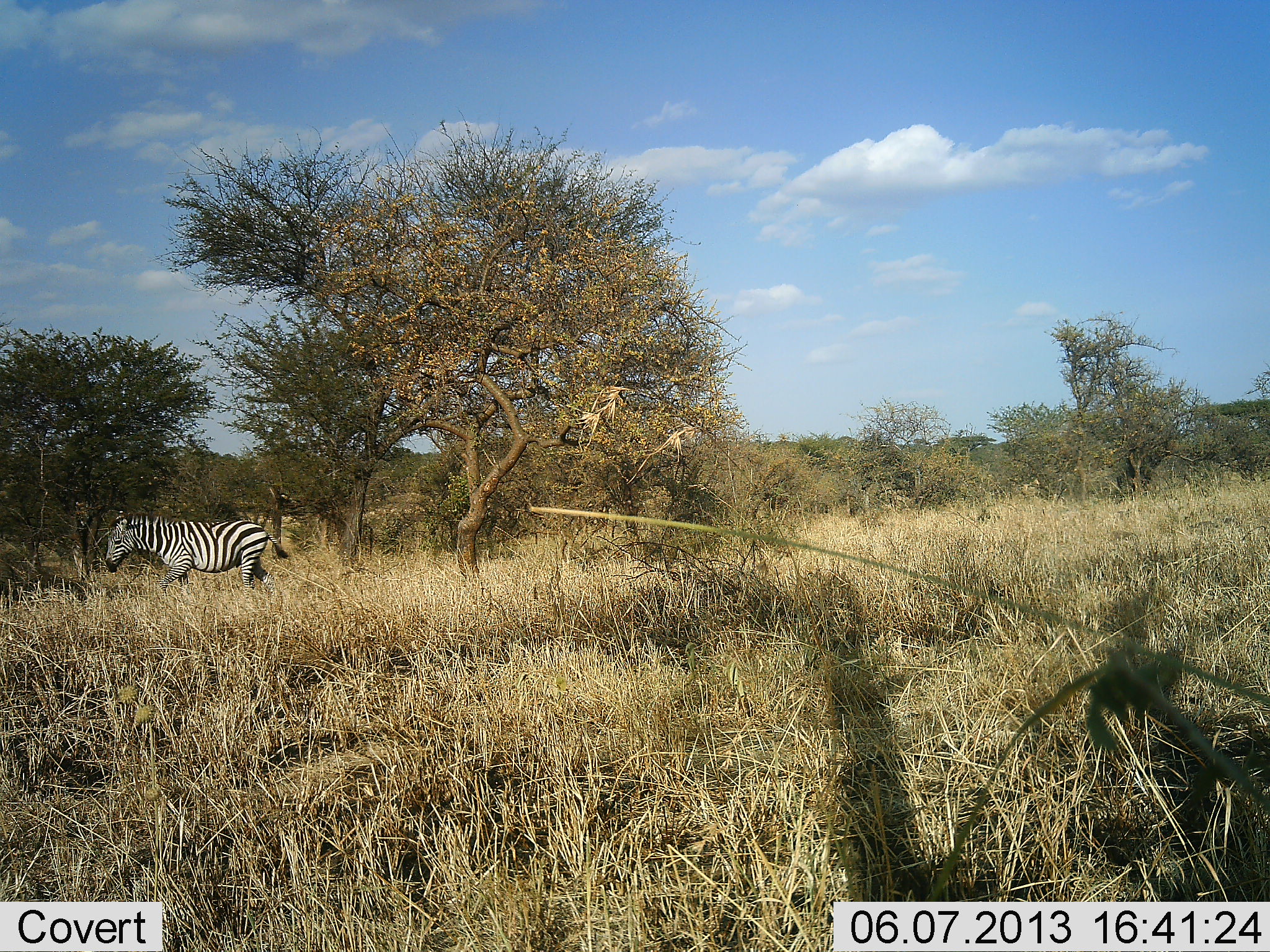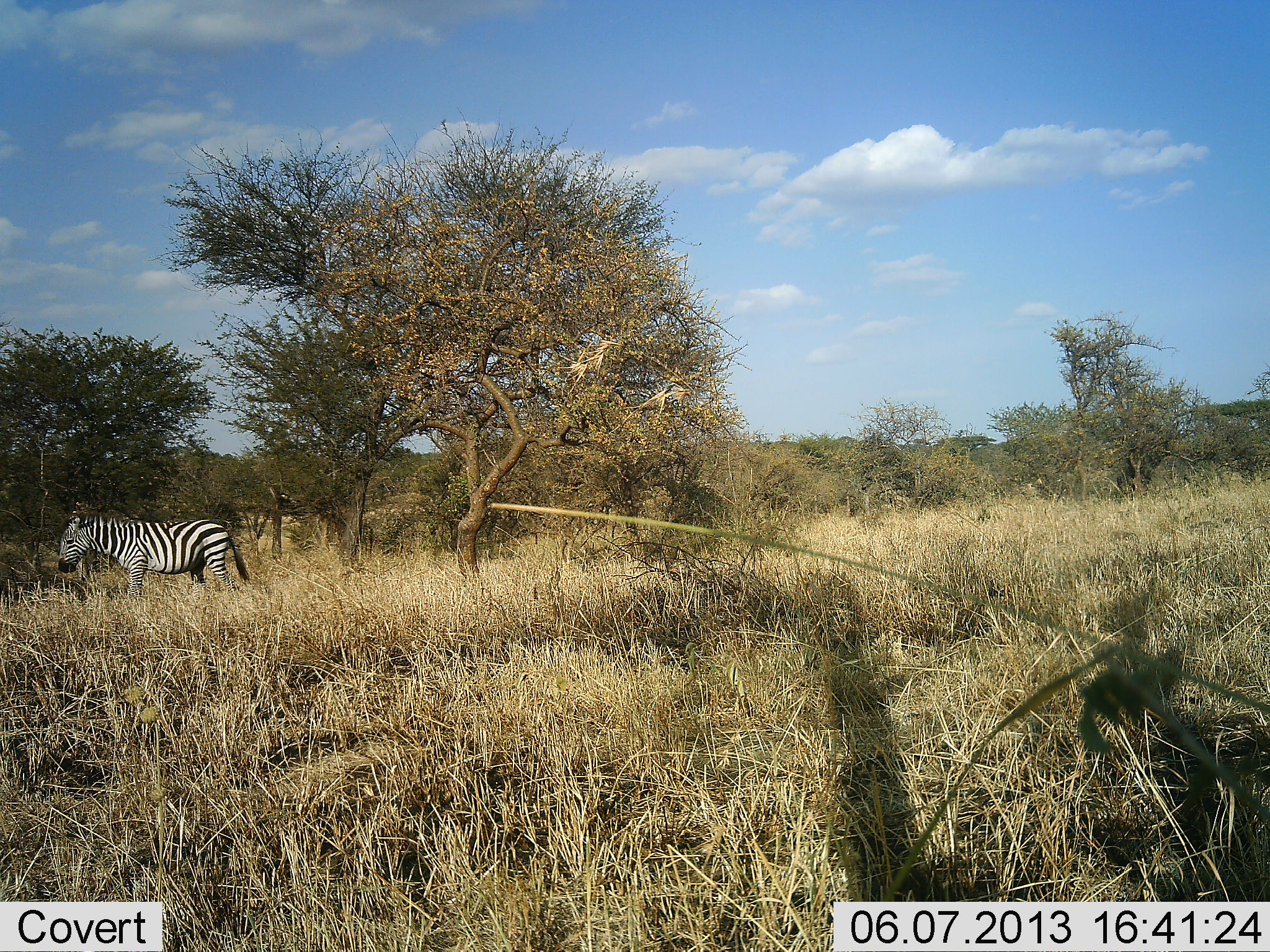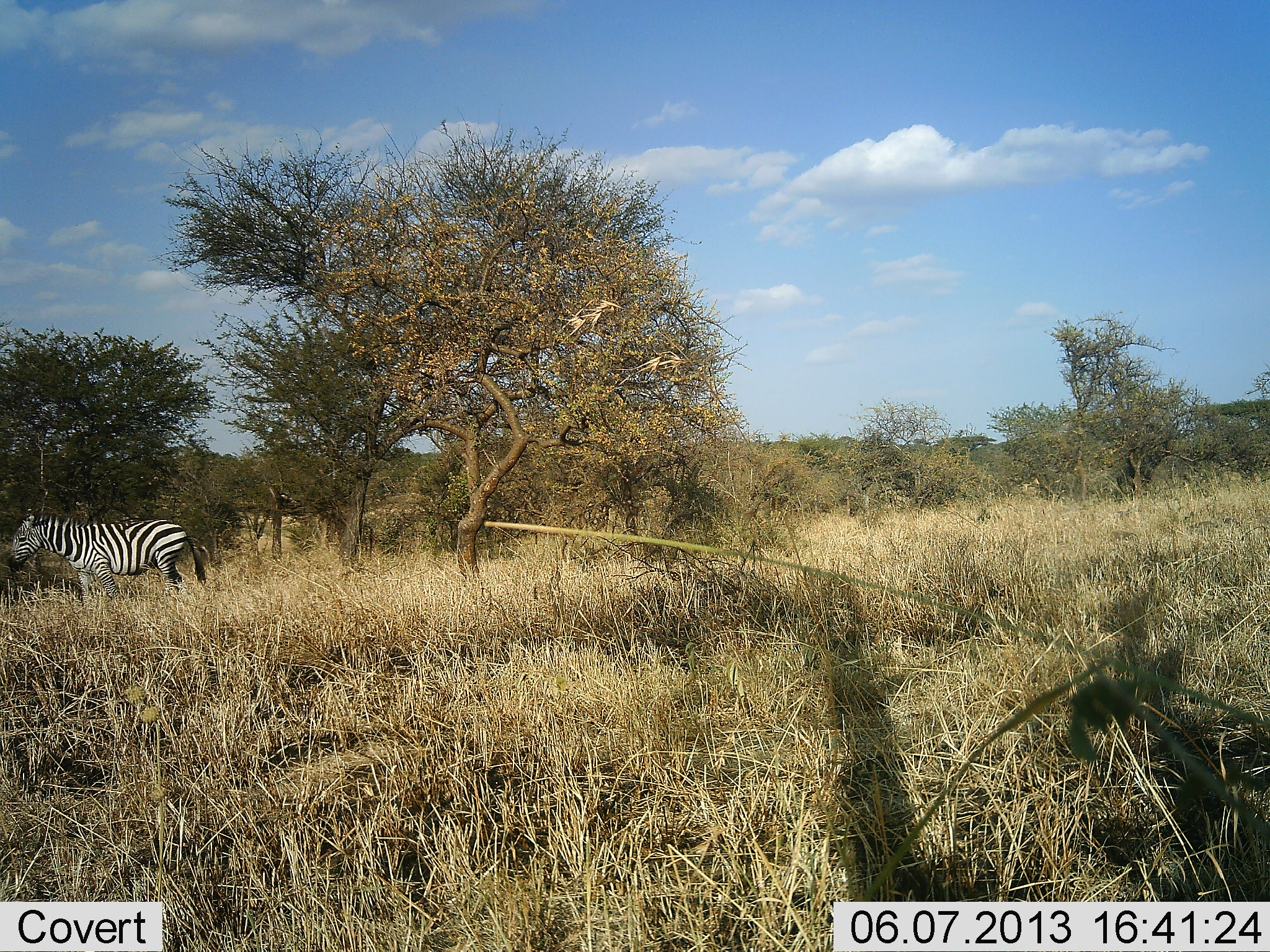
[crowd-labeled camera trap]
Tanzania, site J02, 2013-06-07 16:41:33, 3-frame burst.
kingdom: Animalia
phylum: Chordata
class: Mammalia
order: Perissodactyla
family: Equidae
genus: Equus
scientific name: Equus quagga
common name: plains zebra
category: zebra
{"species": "zebra (plains zebra) (Equus quagga)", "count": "1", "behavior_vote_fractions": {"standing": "17%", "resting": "0%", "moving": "87%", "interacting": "0%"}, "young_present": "0%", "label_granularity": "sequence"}